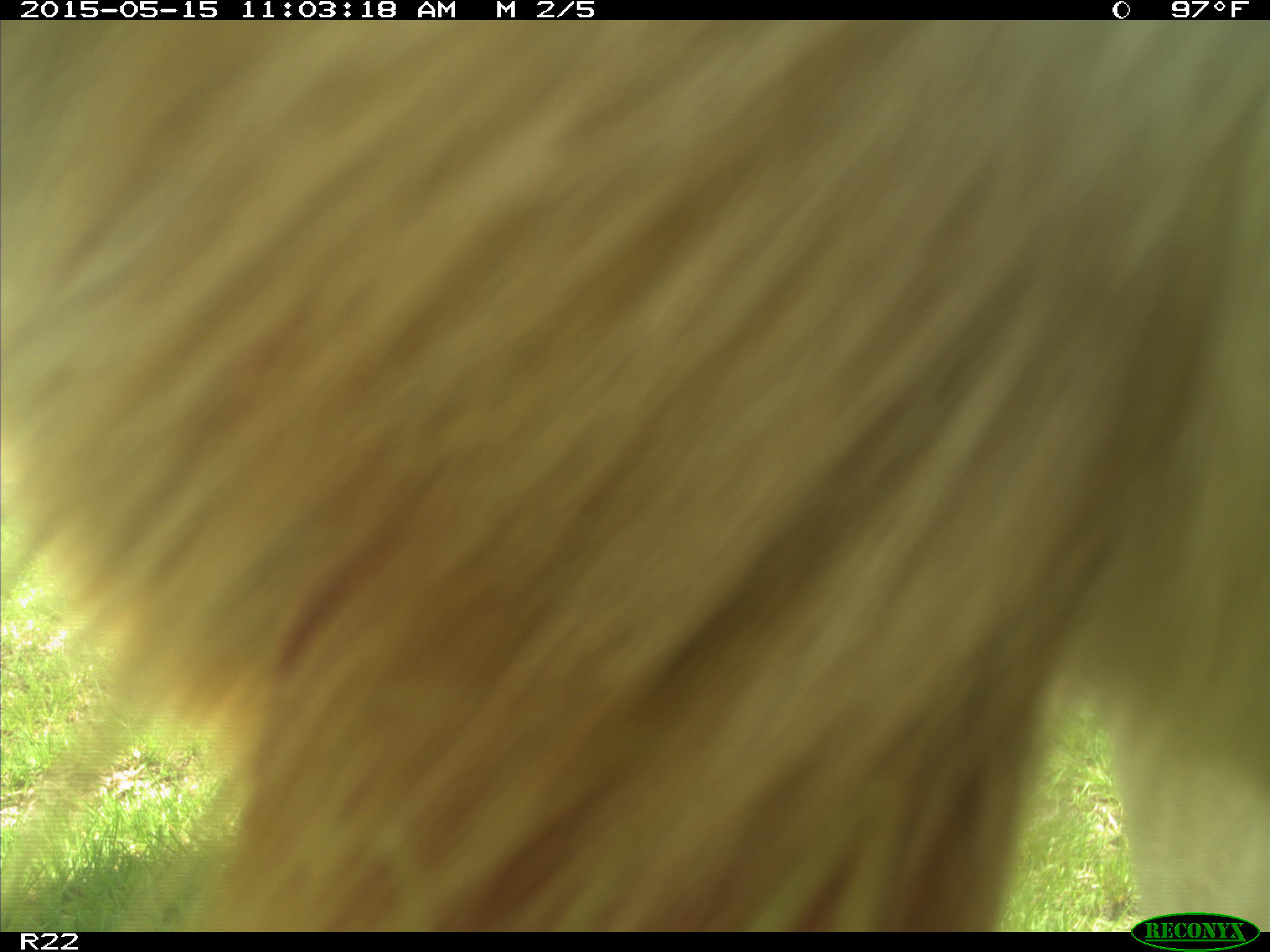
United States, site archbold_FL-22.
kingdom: Animalia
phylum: Chordata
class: Mammalia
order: Artiodactyla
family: Bovidae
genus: Bos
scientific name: Bos taurus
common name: domestic cow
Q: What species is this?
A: Bos taurus (domestic cow).